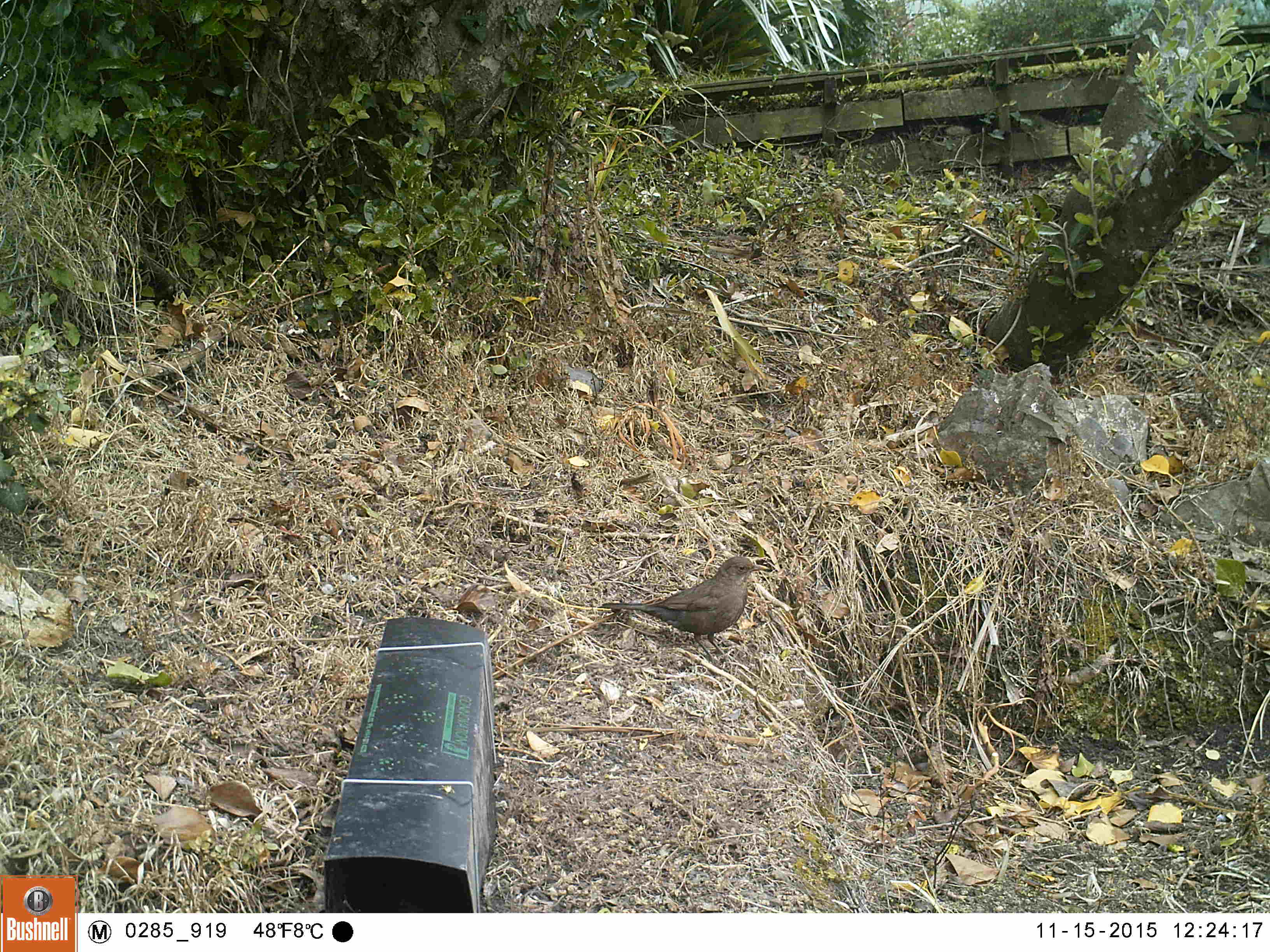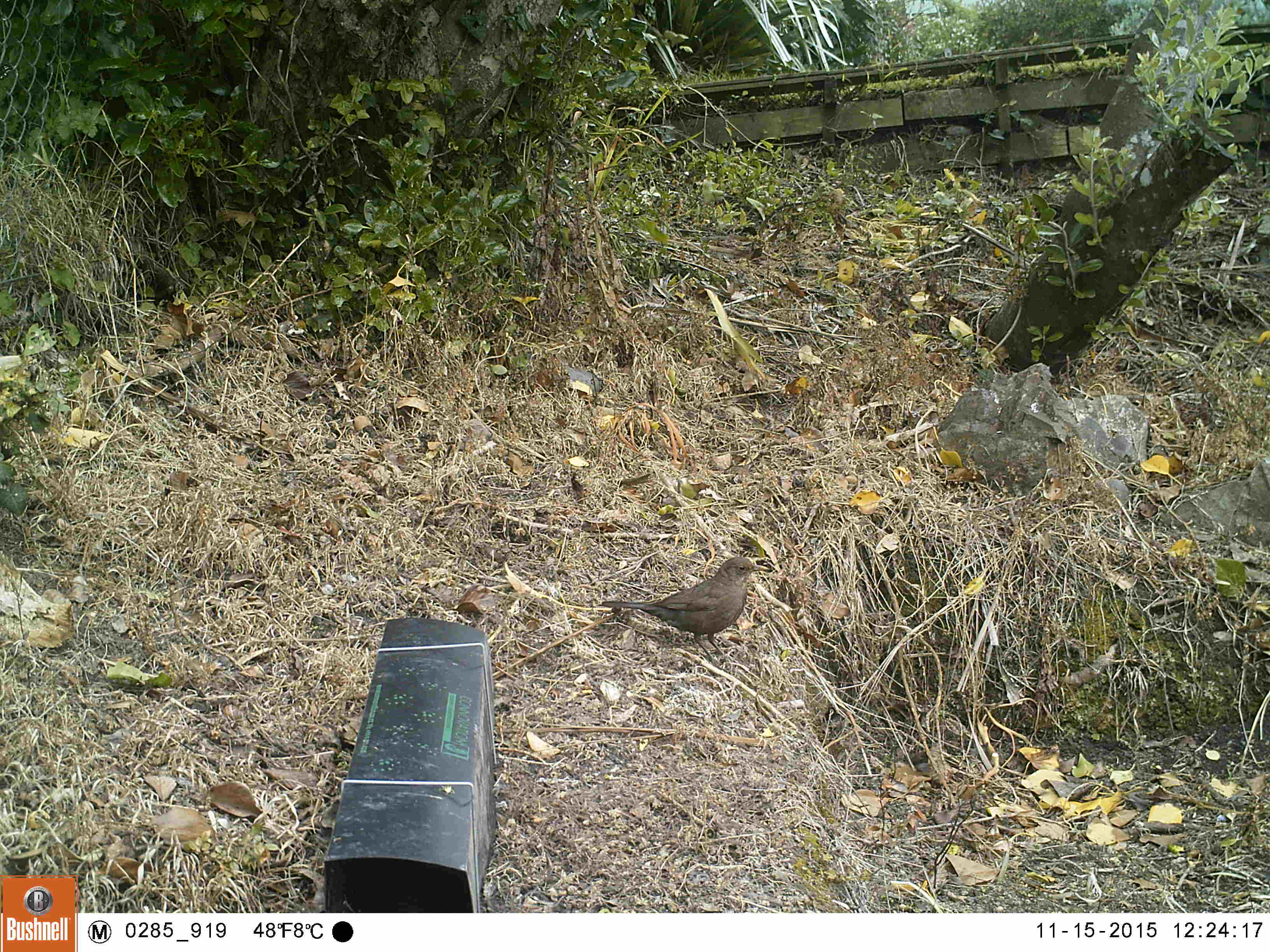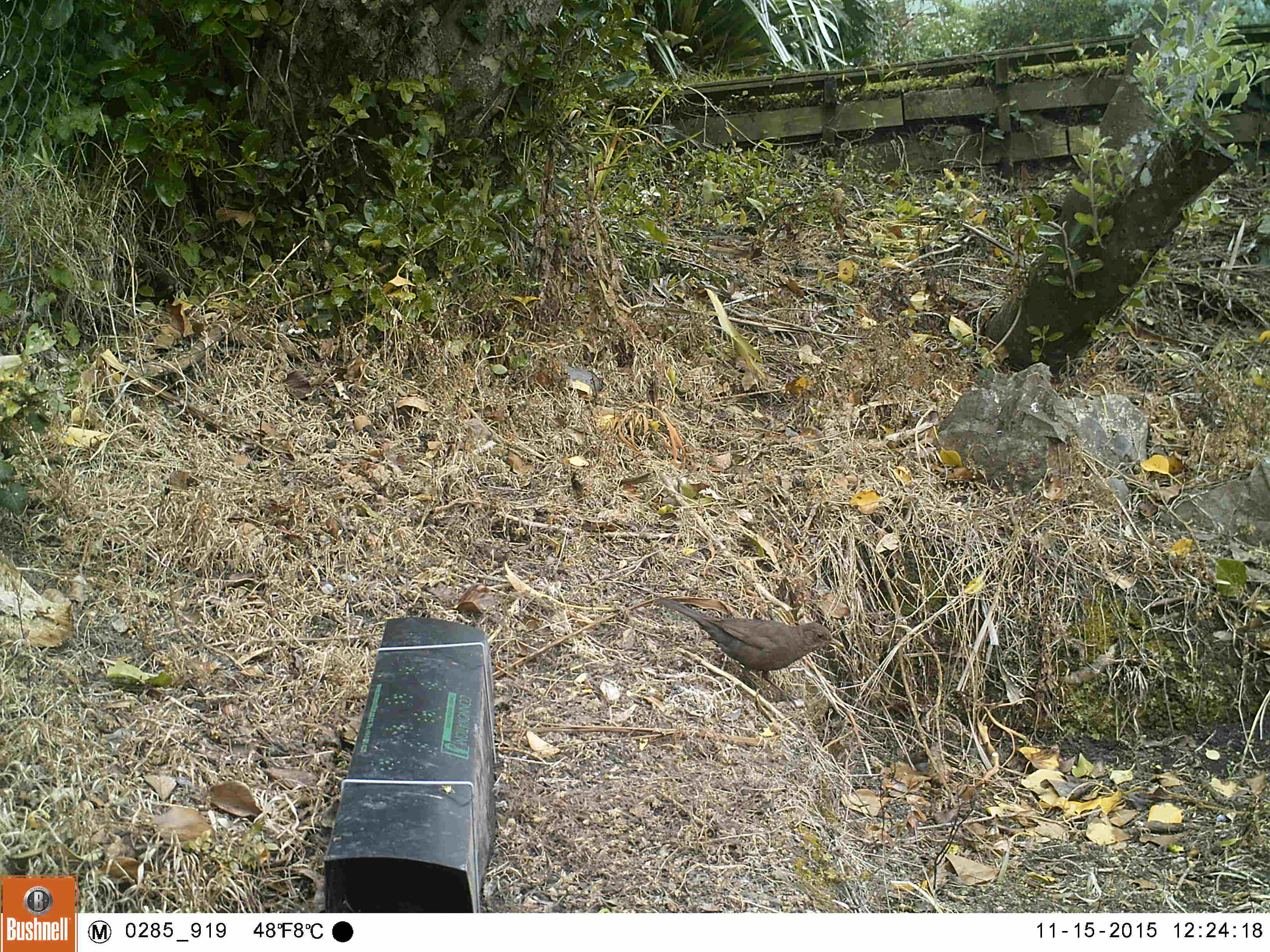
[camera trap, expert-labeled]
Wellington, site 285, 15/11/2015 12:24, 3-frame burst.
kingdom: Animalia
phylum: Chordata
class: Aves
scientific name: Aves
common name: bird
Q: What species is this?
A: Bird (Aves).